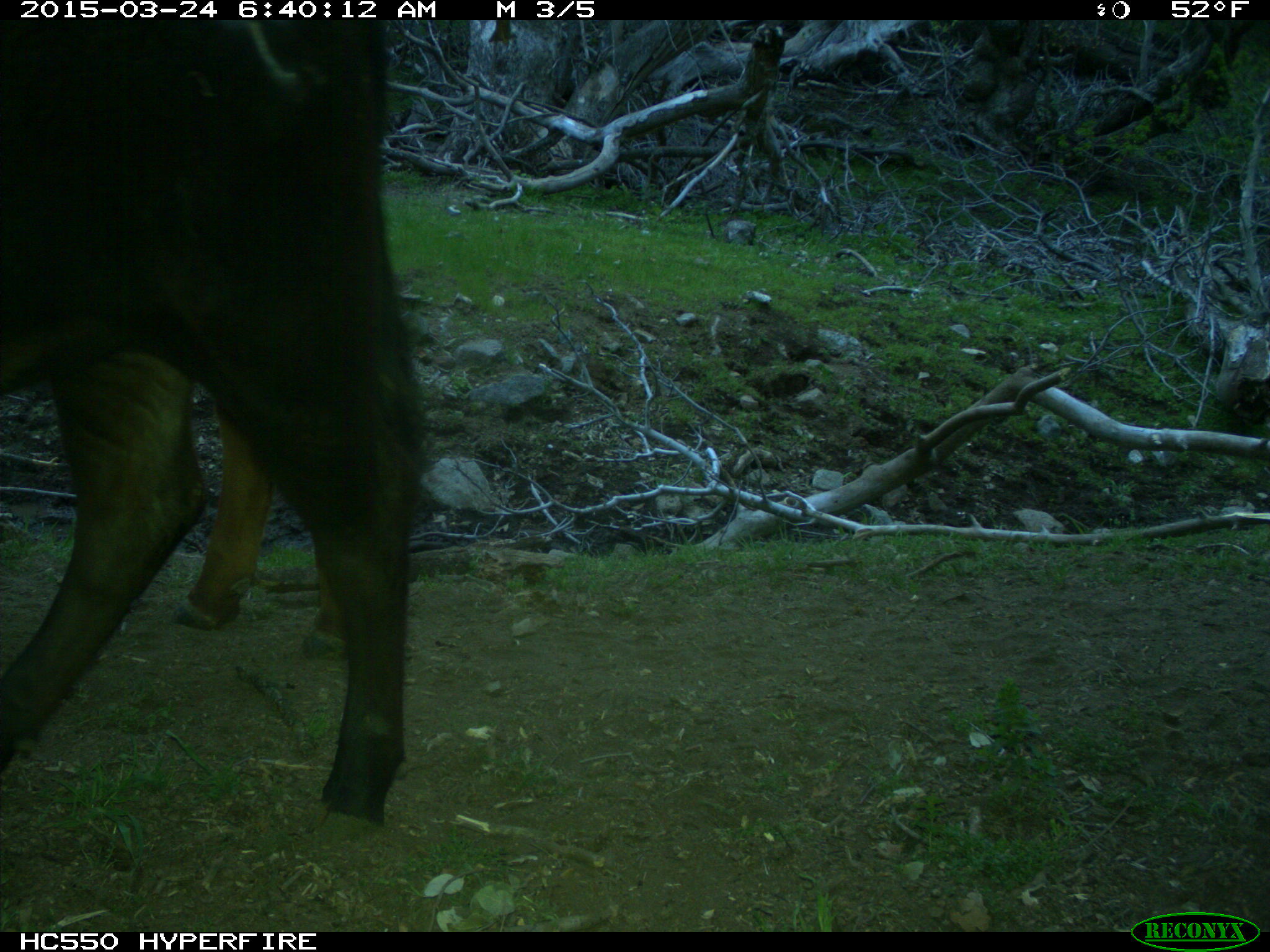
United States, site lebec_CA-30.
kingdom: Animalia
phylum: Chordata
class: Mammalia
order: Artiodactyla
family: Bovidae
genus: Bos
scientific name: Bos taurus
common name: domestic cow